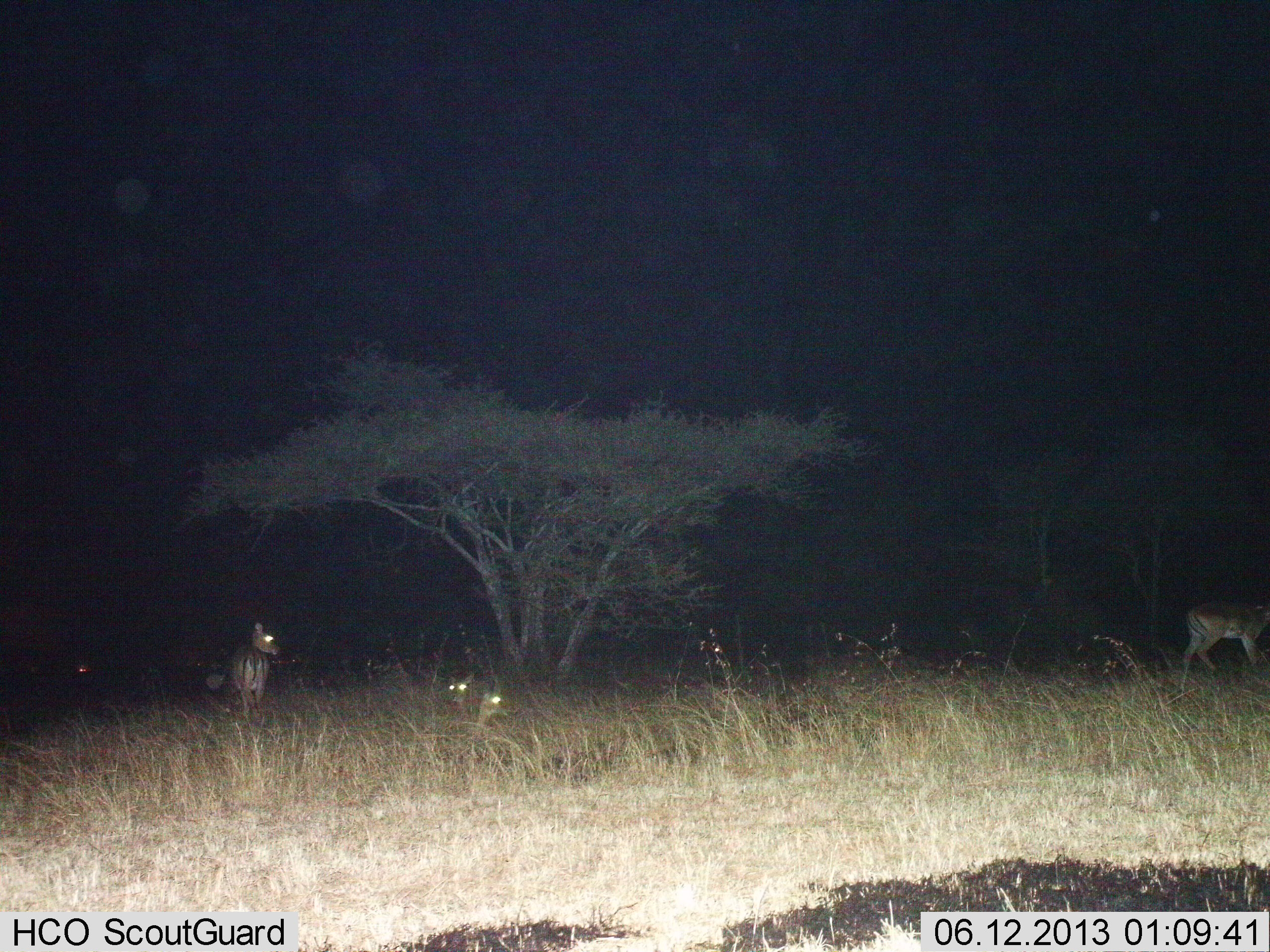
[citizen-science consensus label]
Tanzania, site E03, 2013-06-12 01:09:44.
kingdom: Animalia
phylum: Chordata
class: Mammalia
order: Artiodactyla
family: Bovidae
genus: Nanger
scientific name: Nanger granti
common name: grant's gazelle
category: gazellegrants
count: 4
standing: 80%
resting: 50%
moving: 20%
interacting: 0%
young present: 0%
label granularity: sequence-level